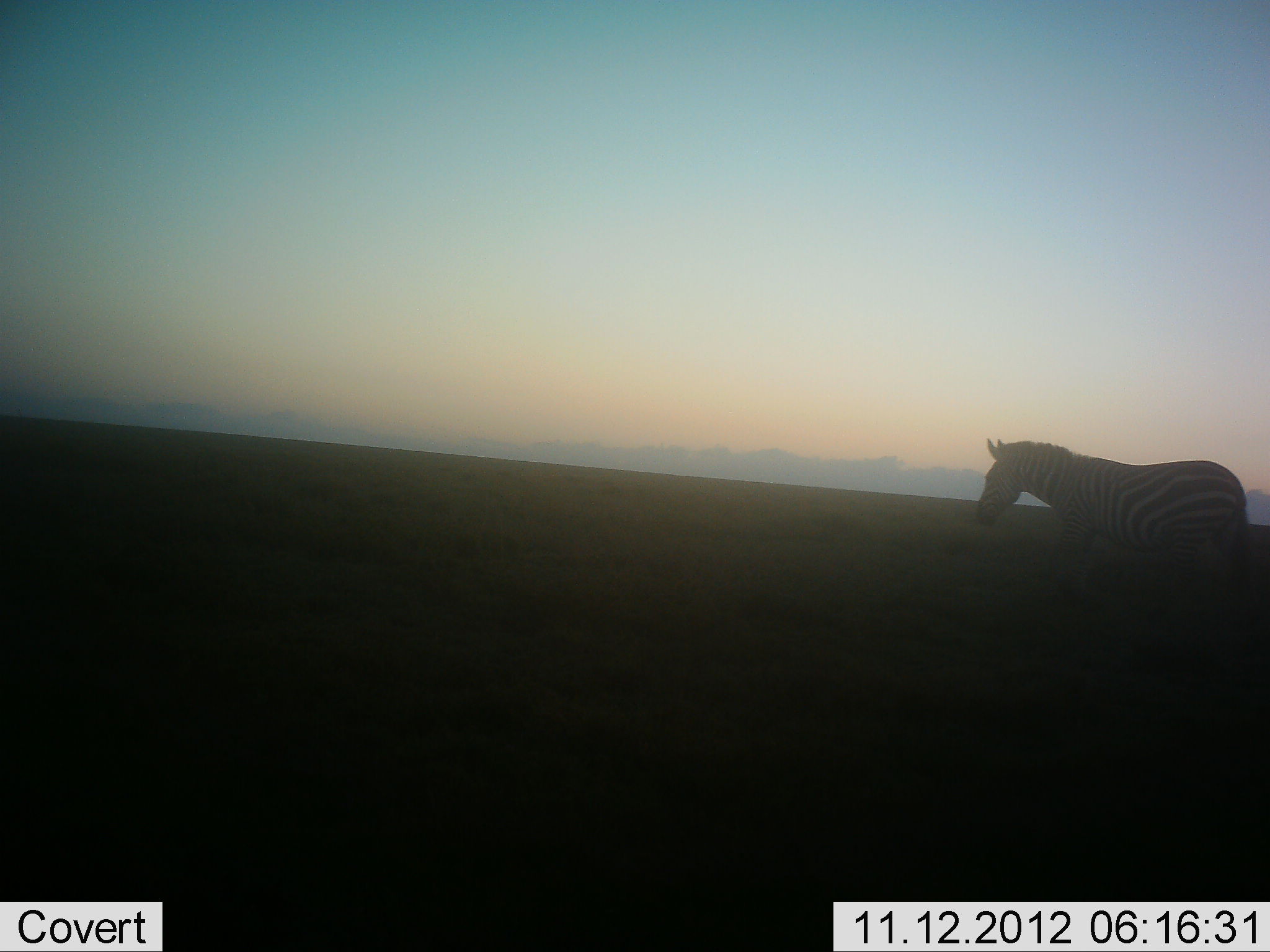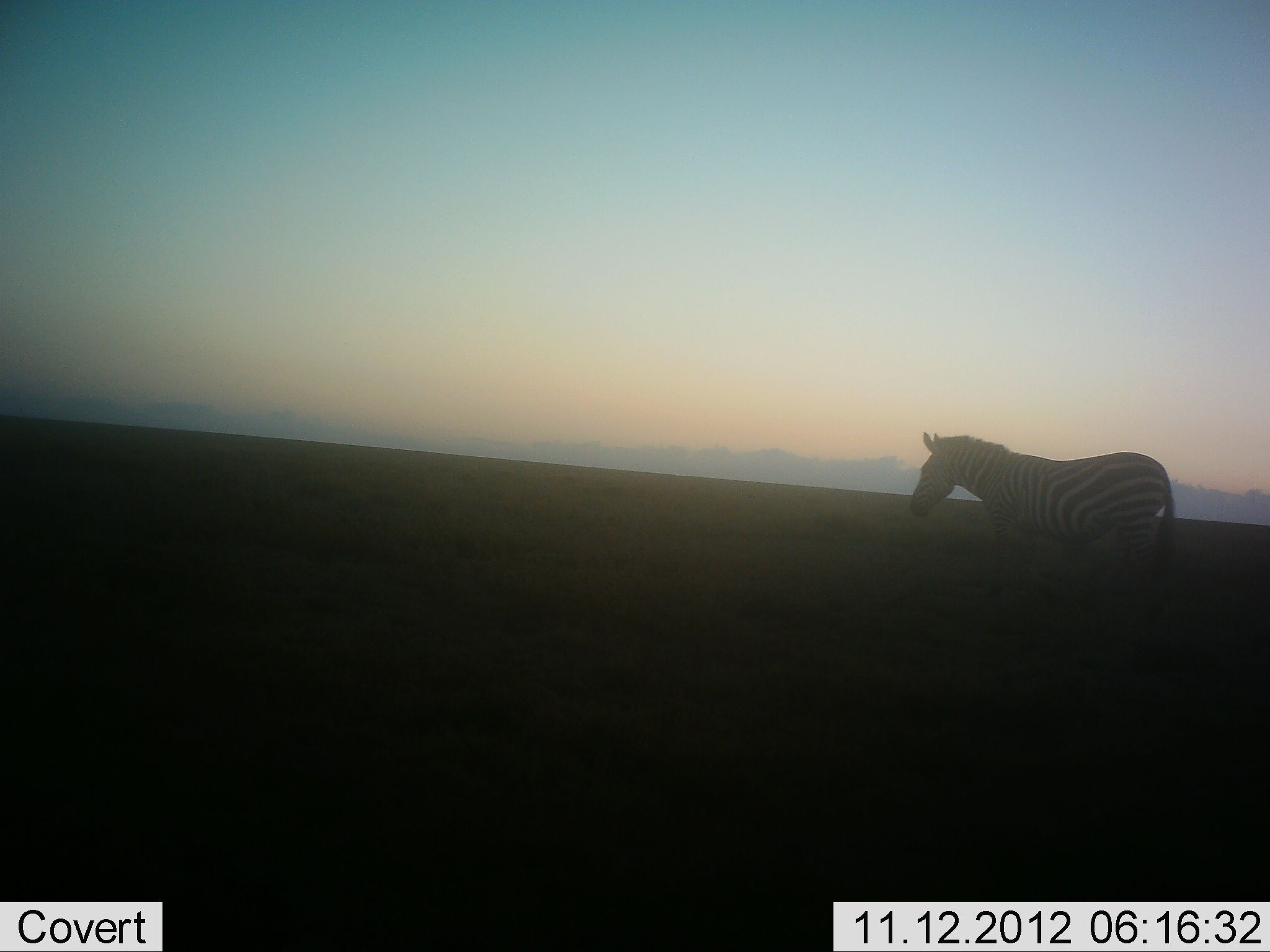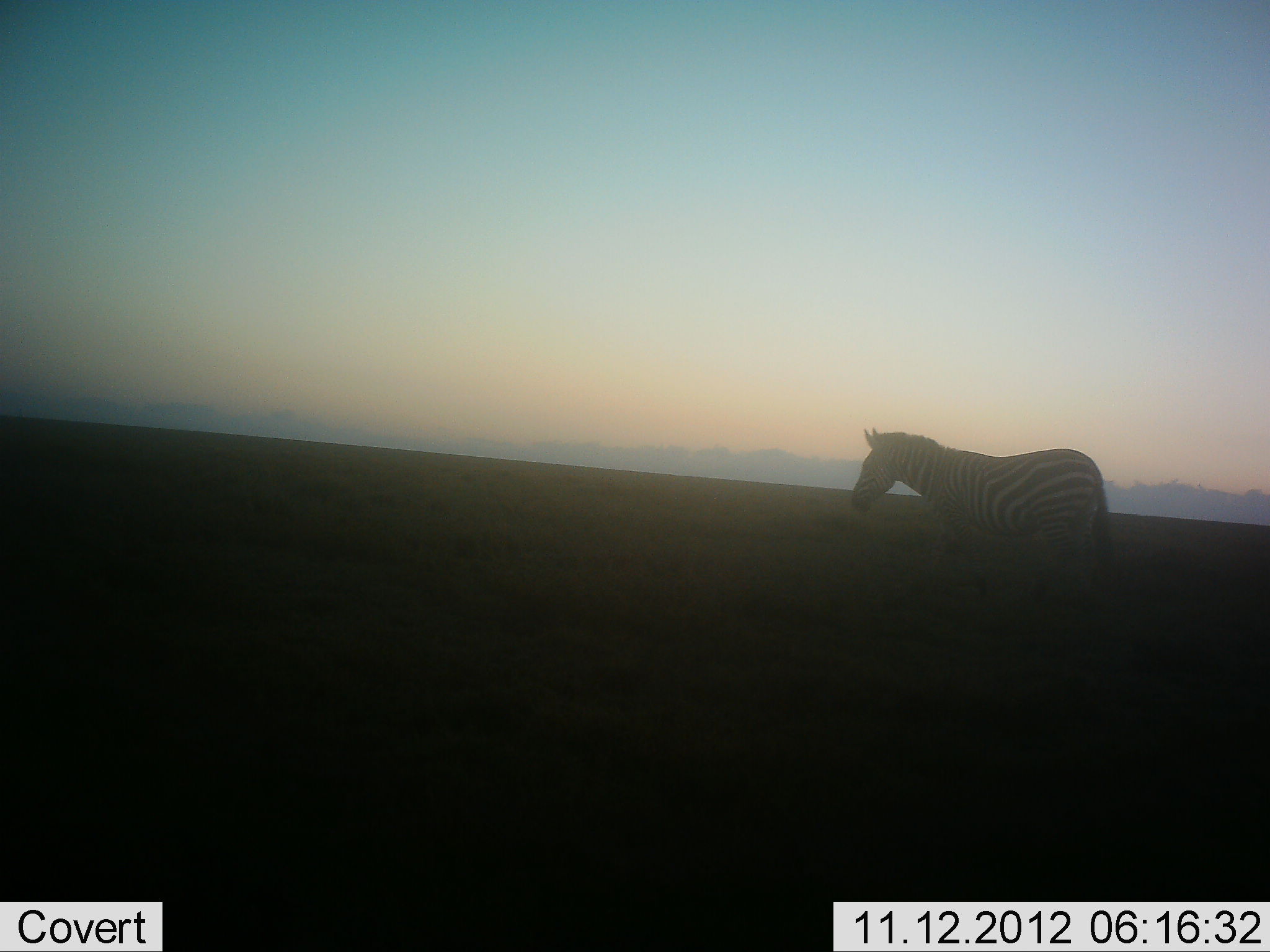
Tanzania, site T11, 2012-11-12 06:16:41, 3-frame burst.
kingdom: Animalia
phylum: Chordata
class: Mammalia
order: Perissodactyla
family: Equidae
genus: Equus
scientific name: Equus quagga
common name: plains zebra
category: zebra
Zebra (plains zebra) (Equus quagga), count 1. Behavior (volunteer vote fractions): standing 10%, resting 0%, moving 90%, interacting 0%. Young present (vote fraction): 0%. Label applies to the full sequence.